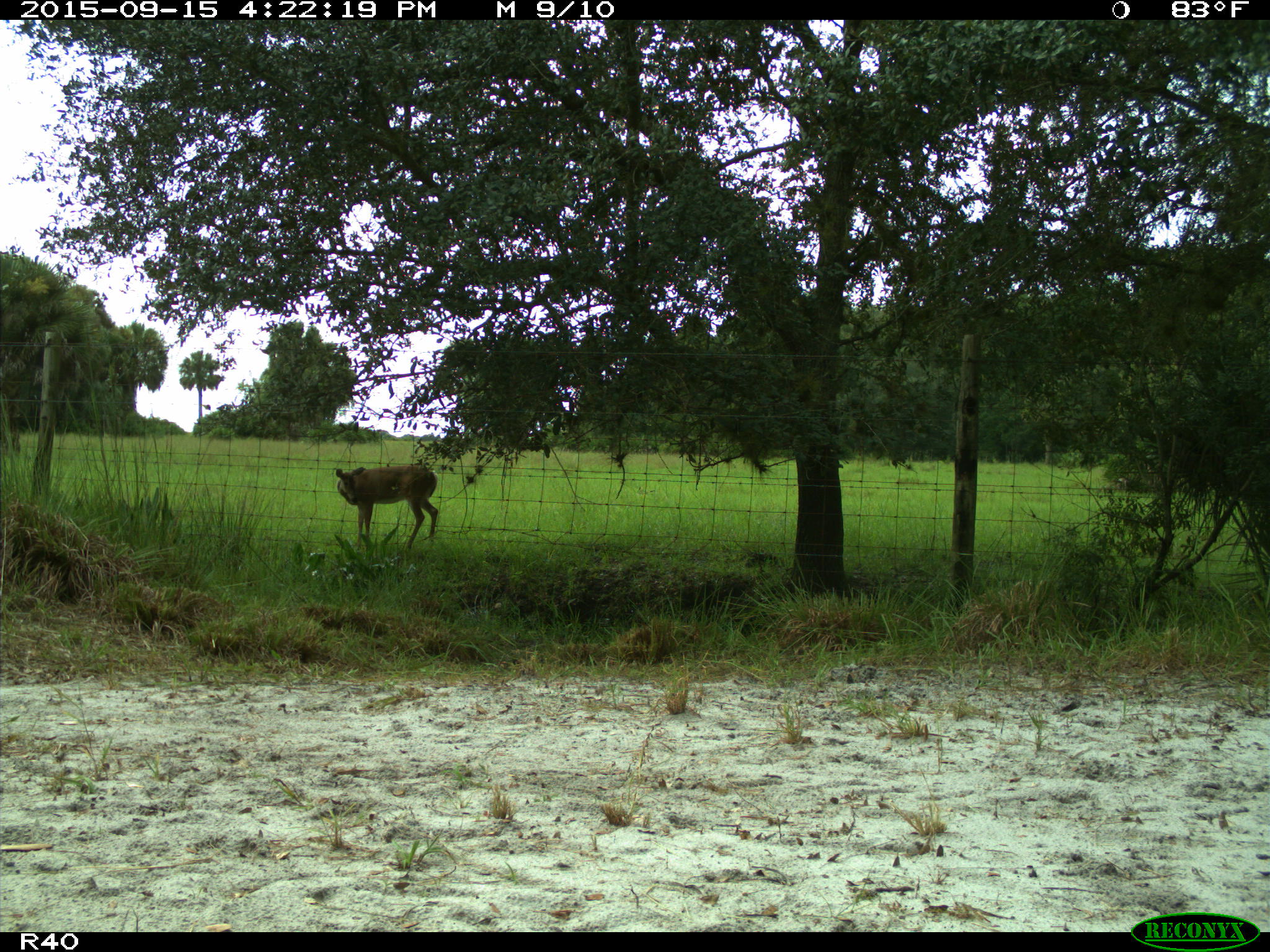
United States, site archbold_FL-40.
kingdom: Animalia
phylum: Chordata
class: Mammalia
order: Artiodactyla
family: Cervidae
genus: Odocoileus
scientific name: Odocoileus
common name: deer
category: unidentified deer